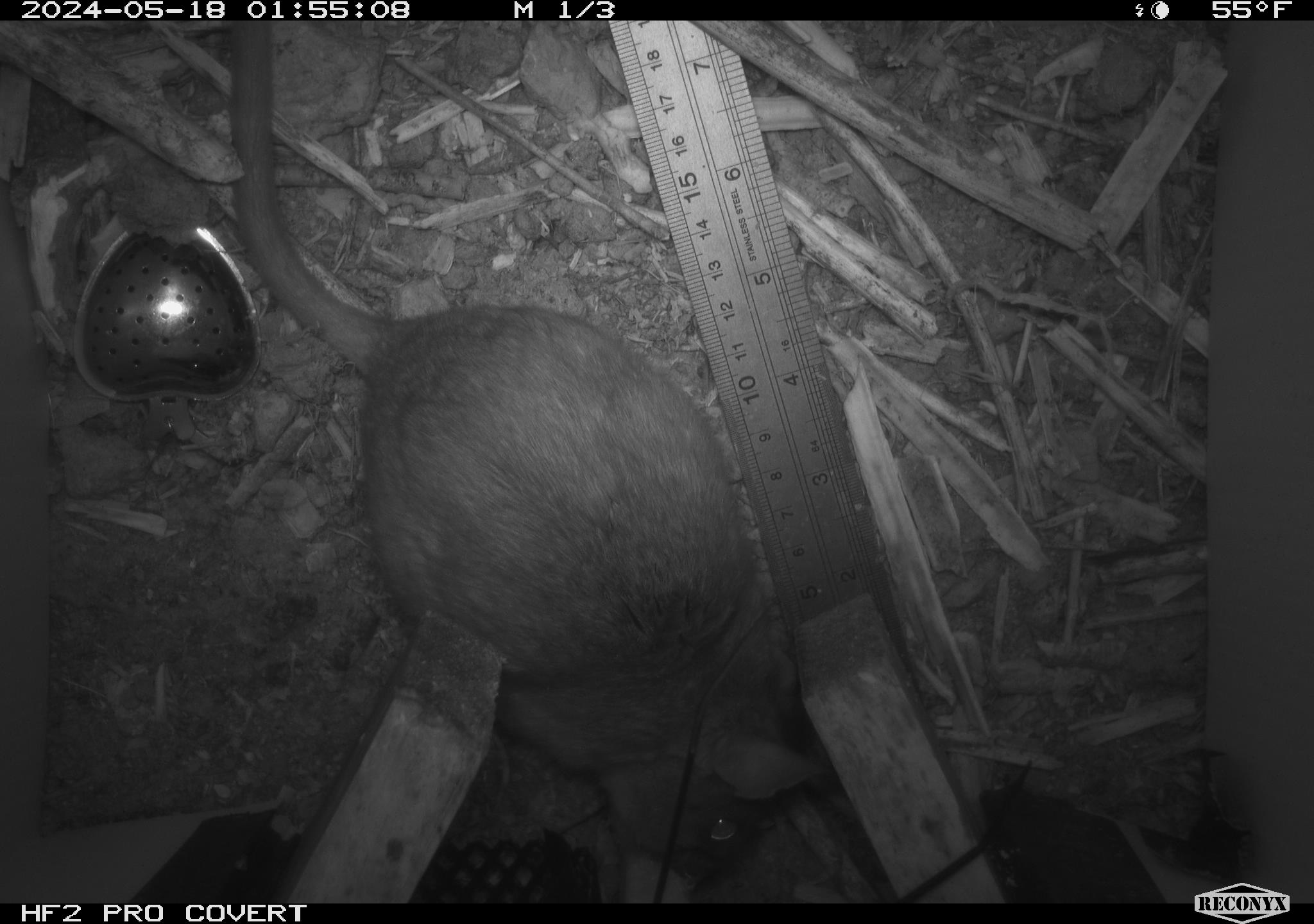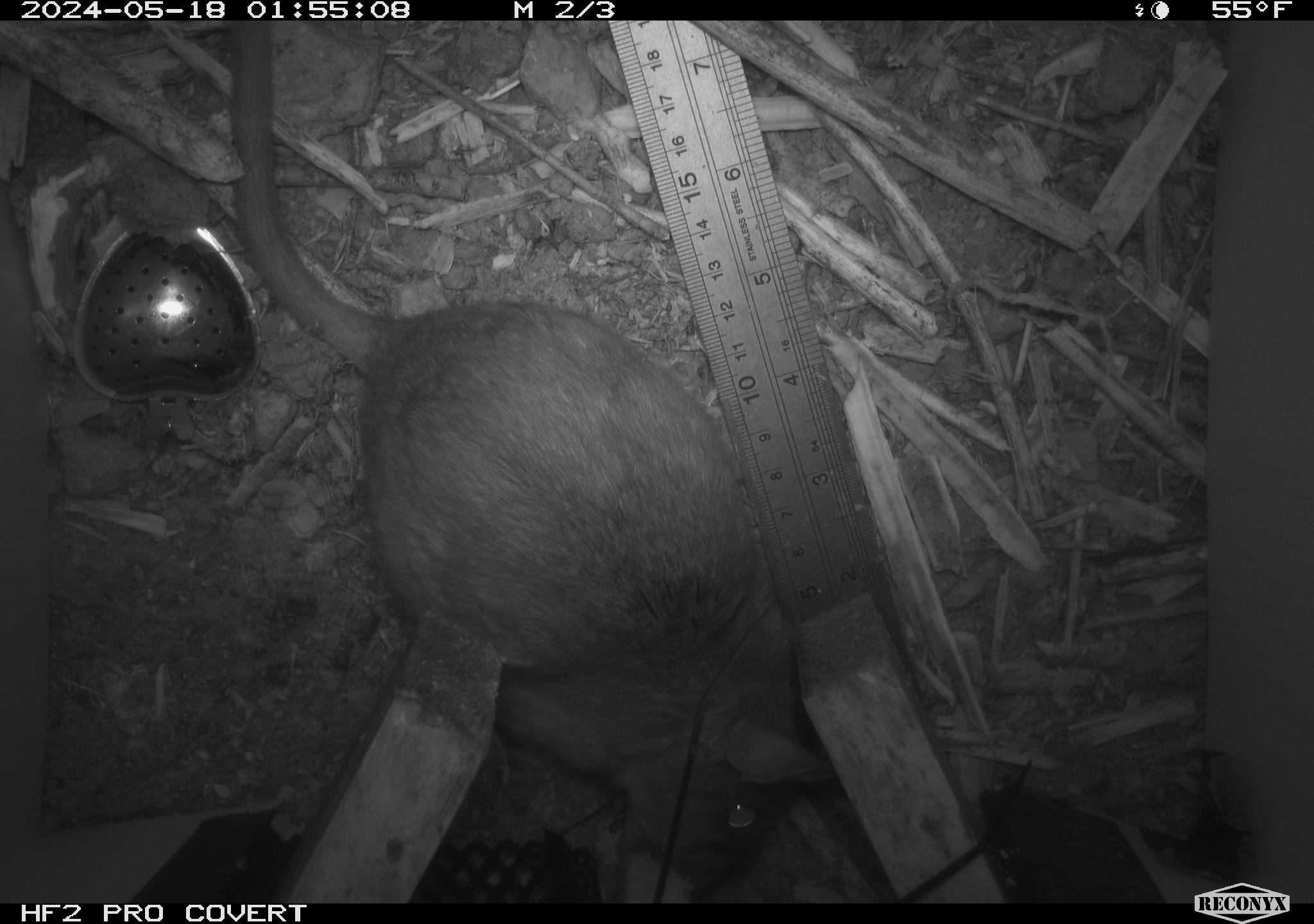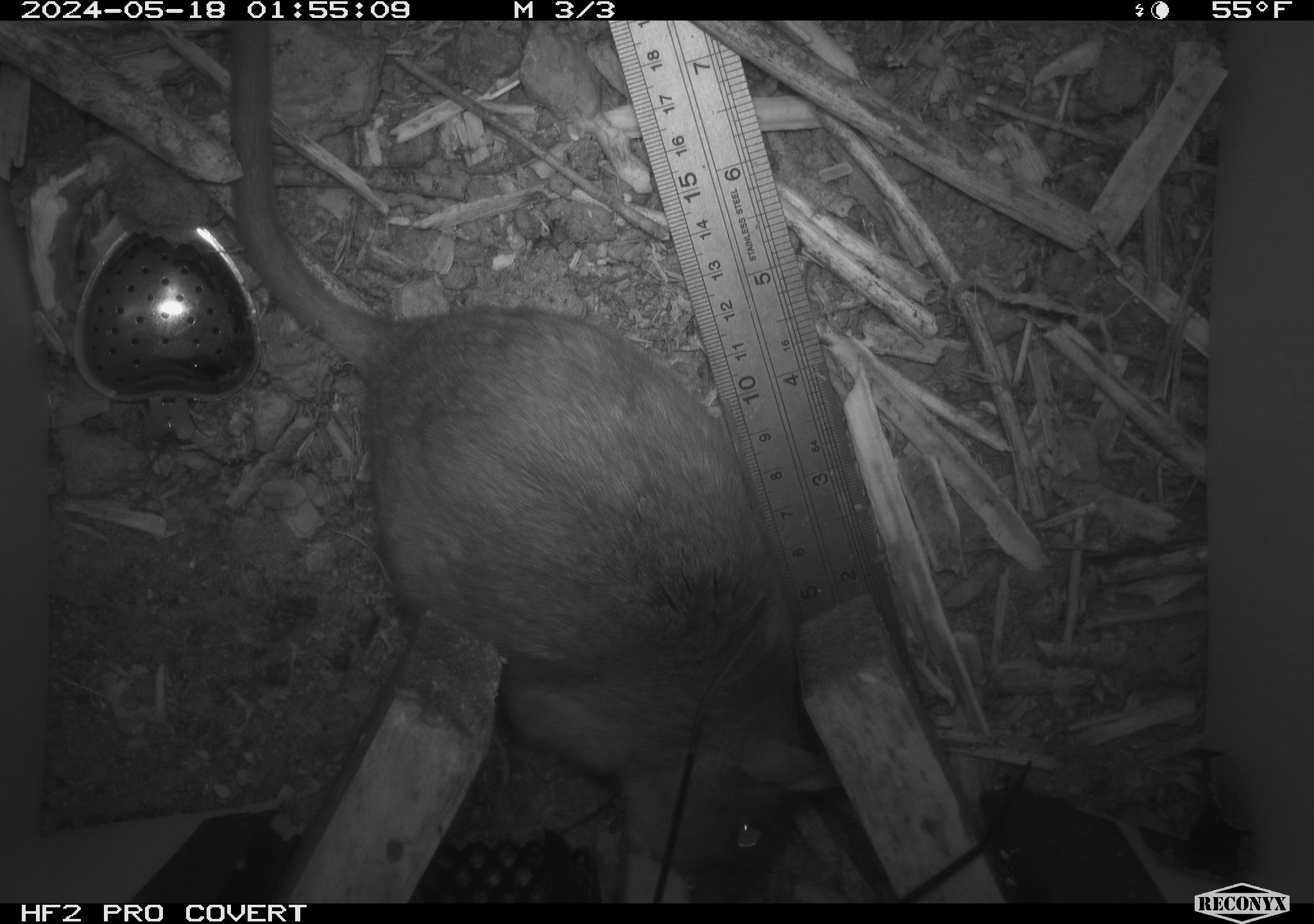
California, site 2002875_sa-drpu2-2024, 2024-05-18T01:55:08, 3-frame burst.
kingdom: Animalia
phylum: Chordata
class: Mammalia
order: Rodentia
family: Cricetidae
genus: Neotoma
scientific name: Neotoma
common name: pack rat or woodrat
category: neotoma species